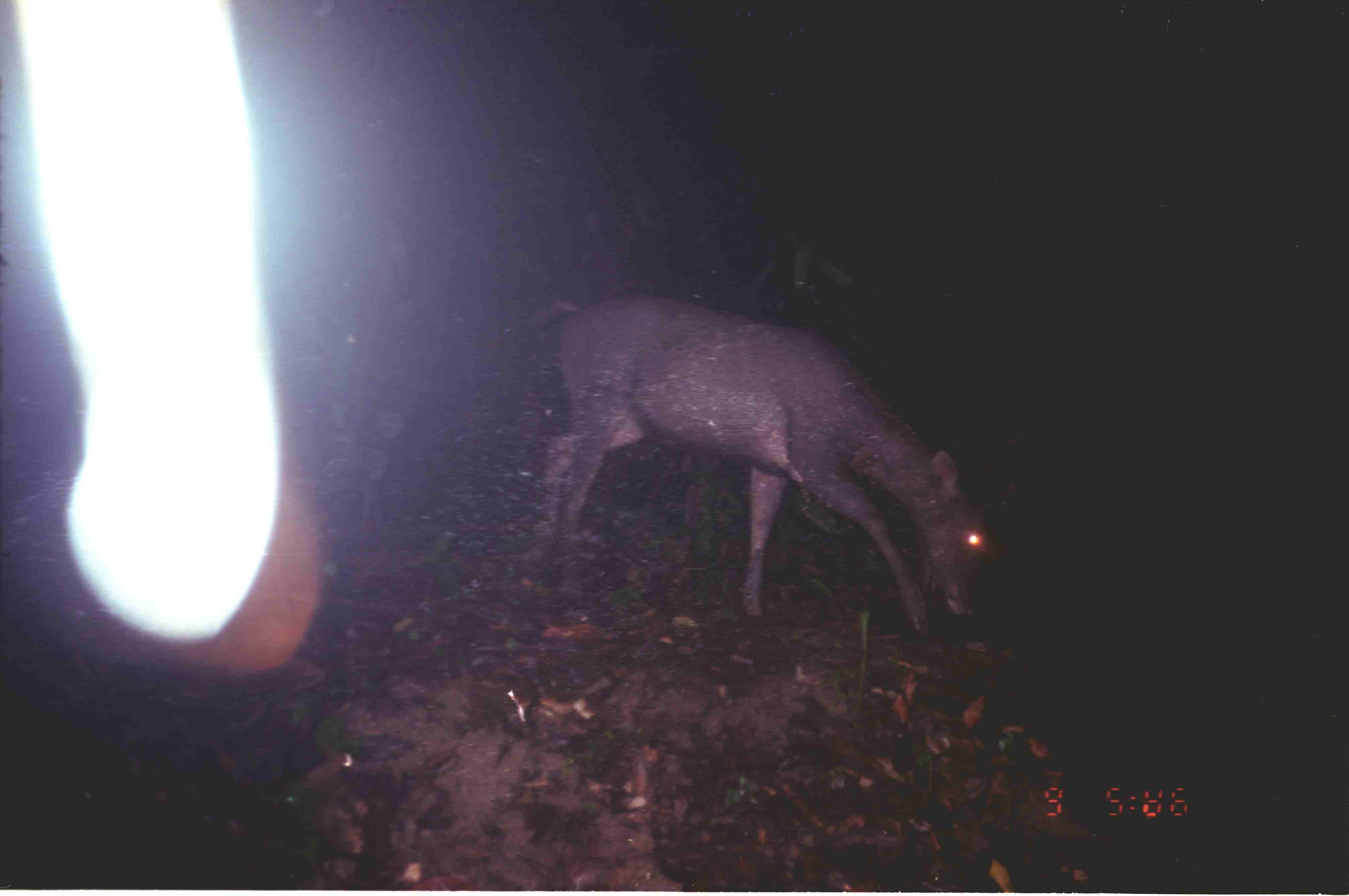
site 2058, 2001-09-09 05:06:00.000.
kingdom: Animalia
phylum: Chordata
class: Mammalia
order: Artiodactyla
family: Cervidae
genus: Rusa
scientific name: Rusa unicolor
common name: sambar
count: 1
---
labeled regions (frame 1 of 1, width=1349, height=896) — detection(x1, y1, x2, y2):
rusa unicolor: detection(524, 291, 995, 632)